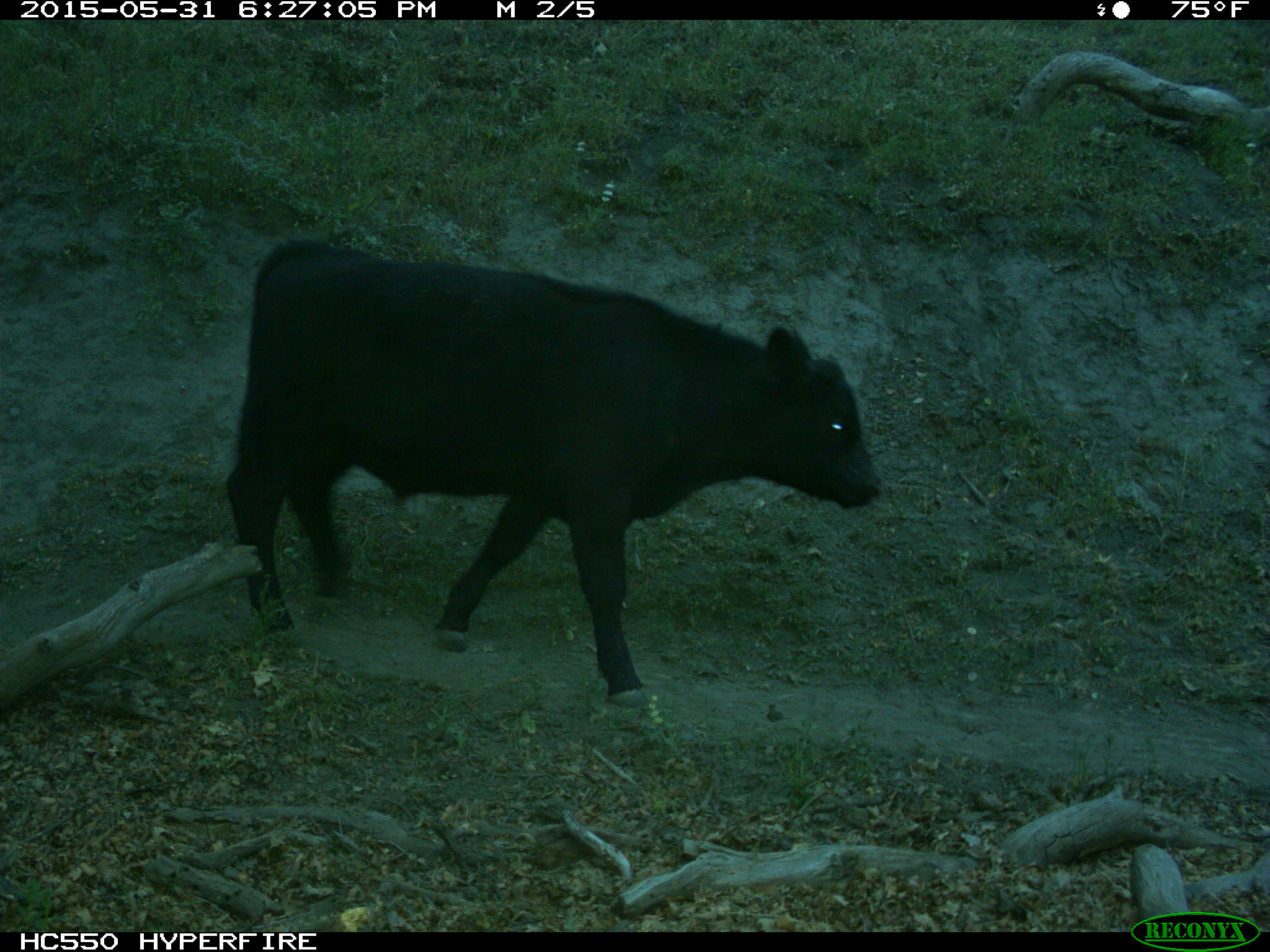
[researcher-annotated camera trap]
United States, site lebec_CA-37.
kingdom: Animalia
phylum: Chordata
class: Mammalia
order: Artiodactyla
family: Bovidae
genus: Bos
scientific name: Bos taurus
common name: domestic cow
Bos taurus (domestic cow).